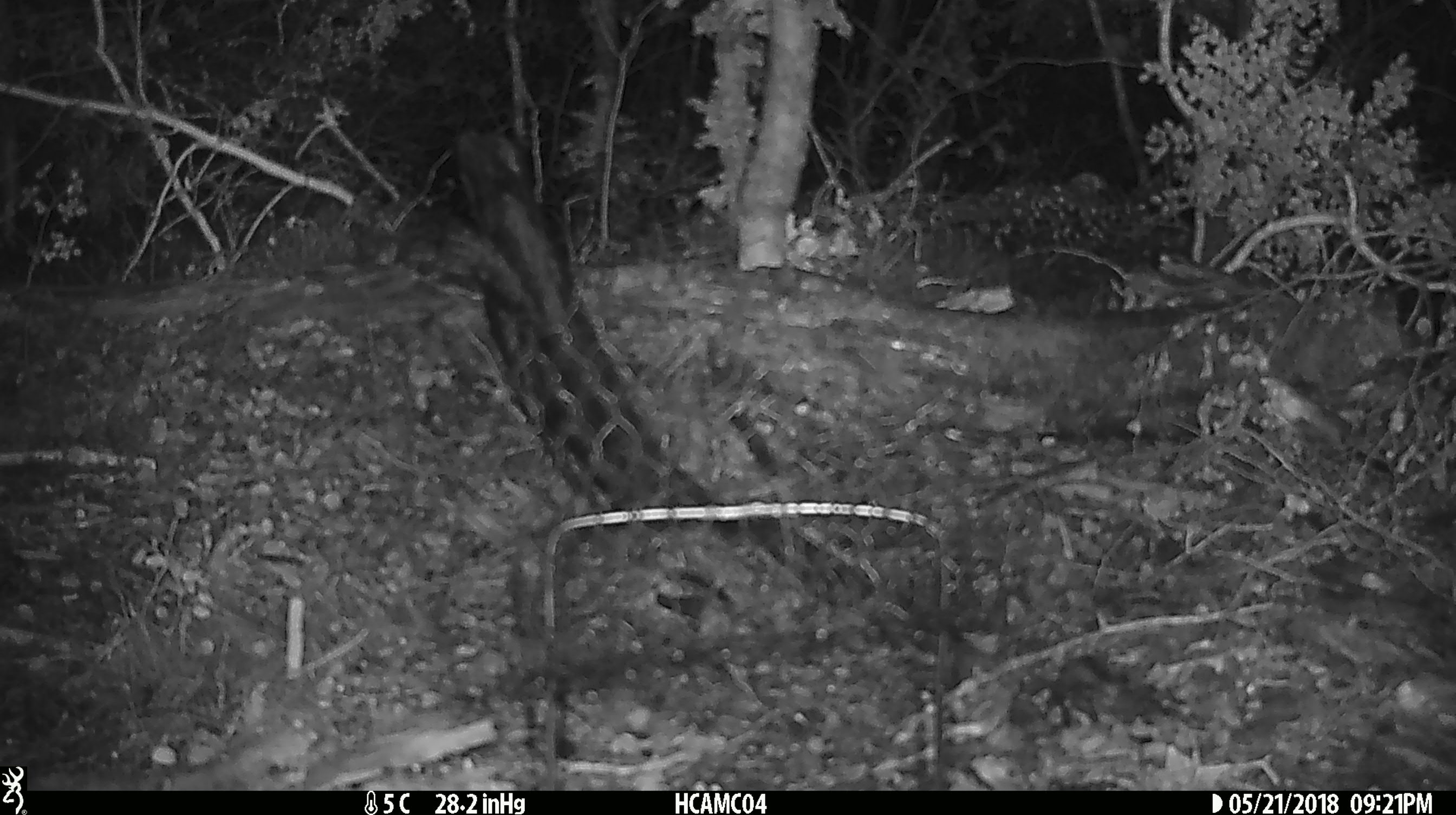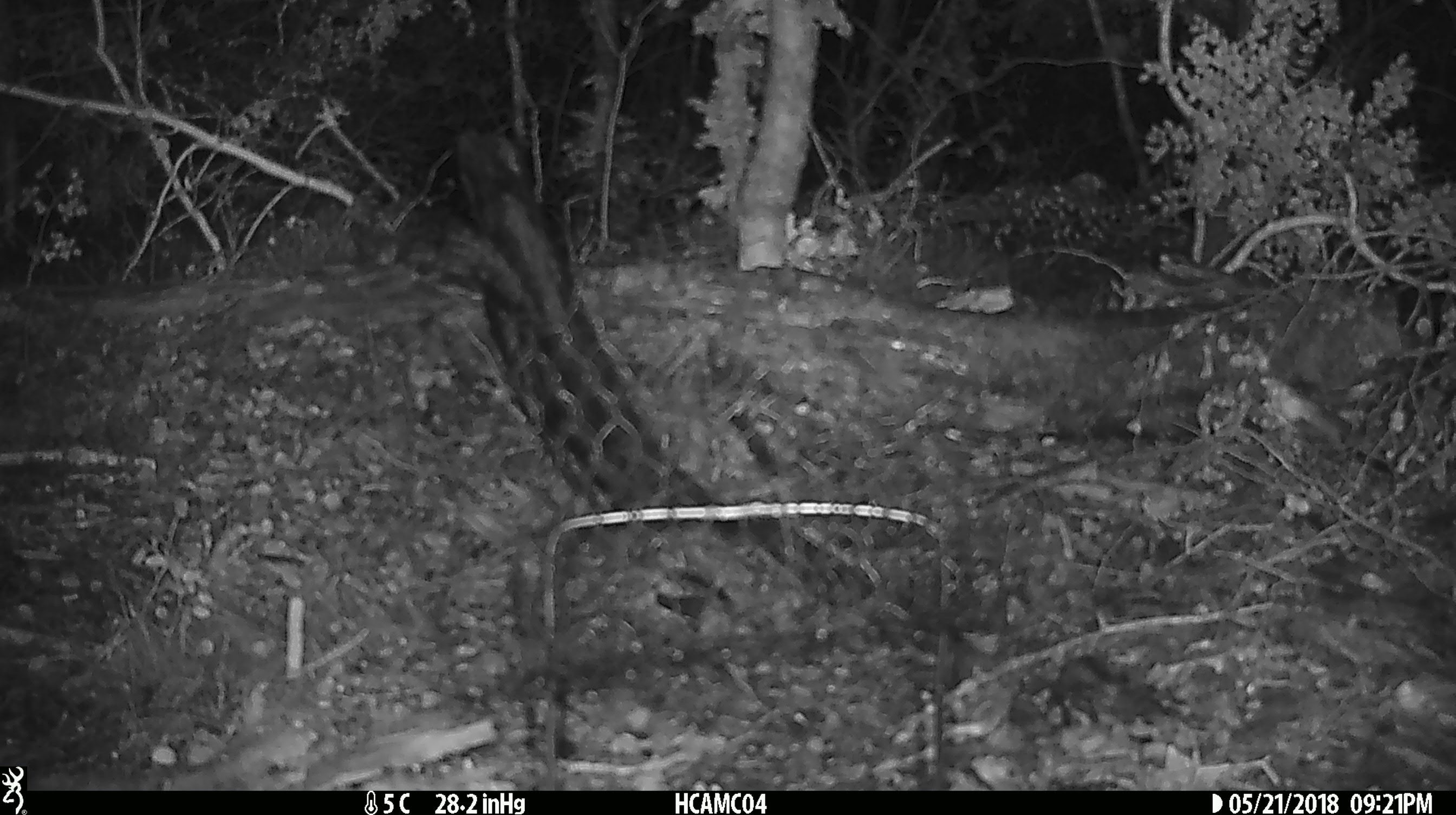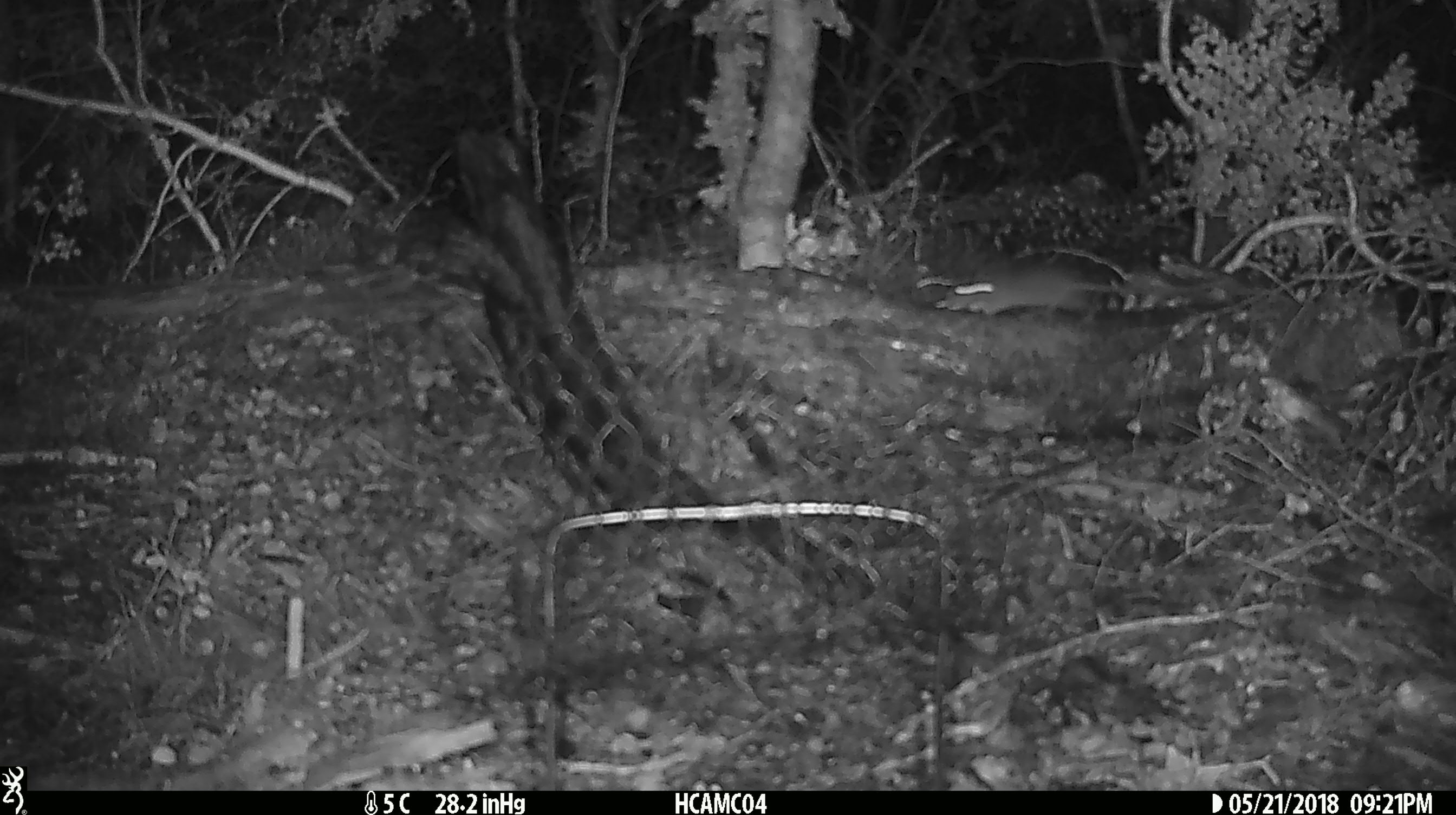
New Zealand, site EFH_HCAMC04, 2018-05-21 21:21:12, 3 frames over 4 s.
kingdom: Animalia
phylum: Chordata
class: Mammalia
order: Rodentia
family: Muridae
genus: Mus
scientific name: Mus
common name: mouse